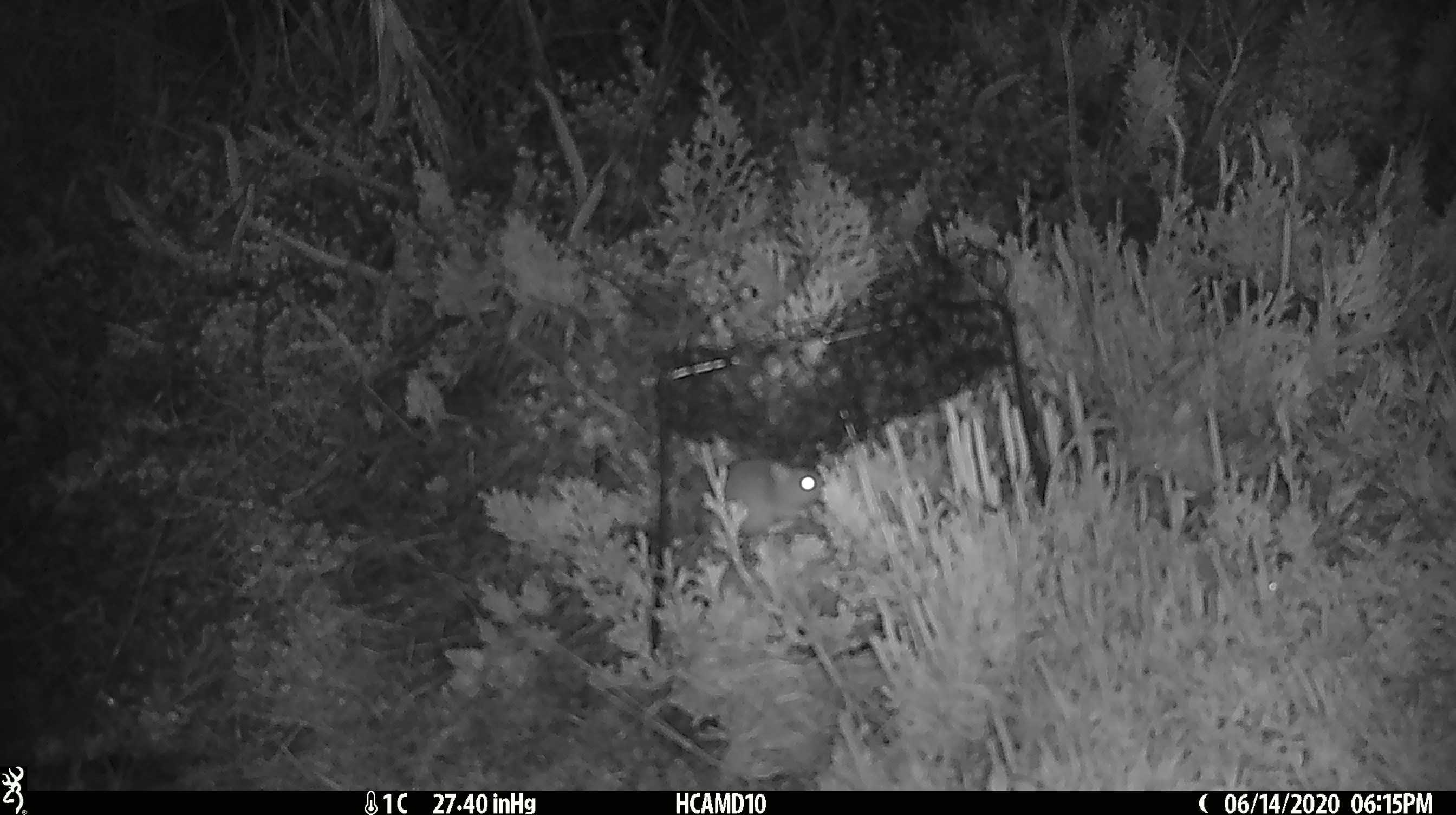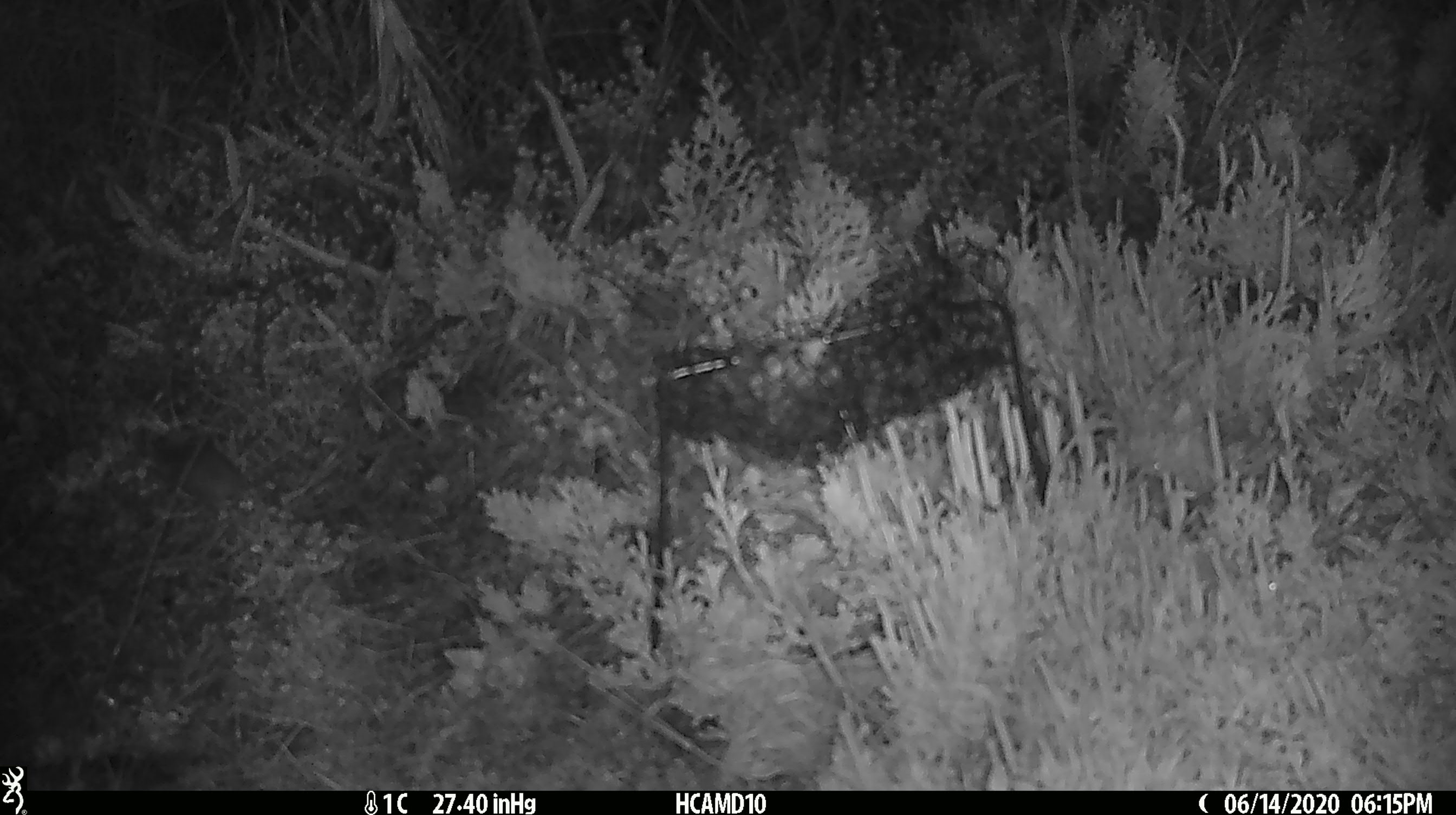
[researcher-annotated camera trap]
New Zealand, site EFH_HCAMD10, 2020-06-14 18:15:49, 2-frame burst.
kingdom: Animalia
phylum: Chordata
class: Mammalia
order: Rodentia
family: Muridae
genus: Mus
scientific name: Mus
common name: mouse